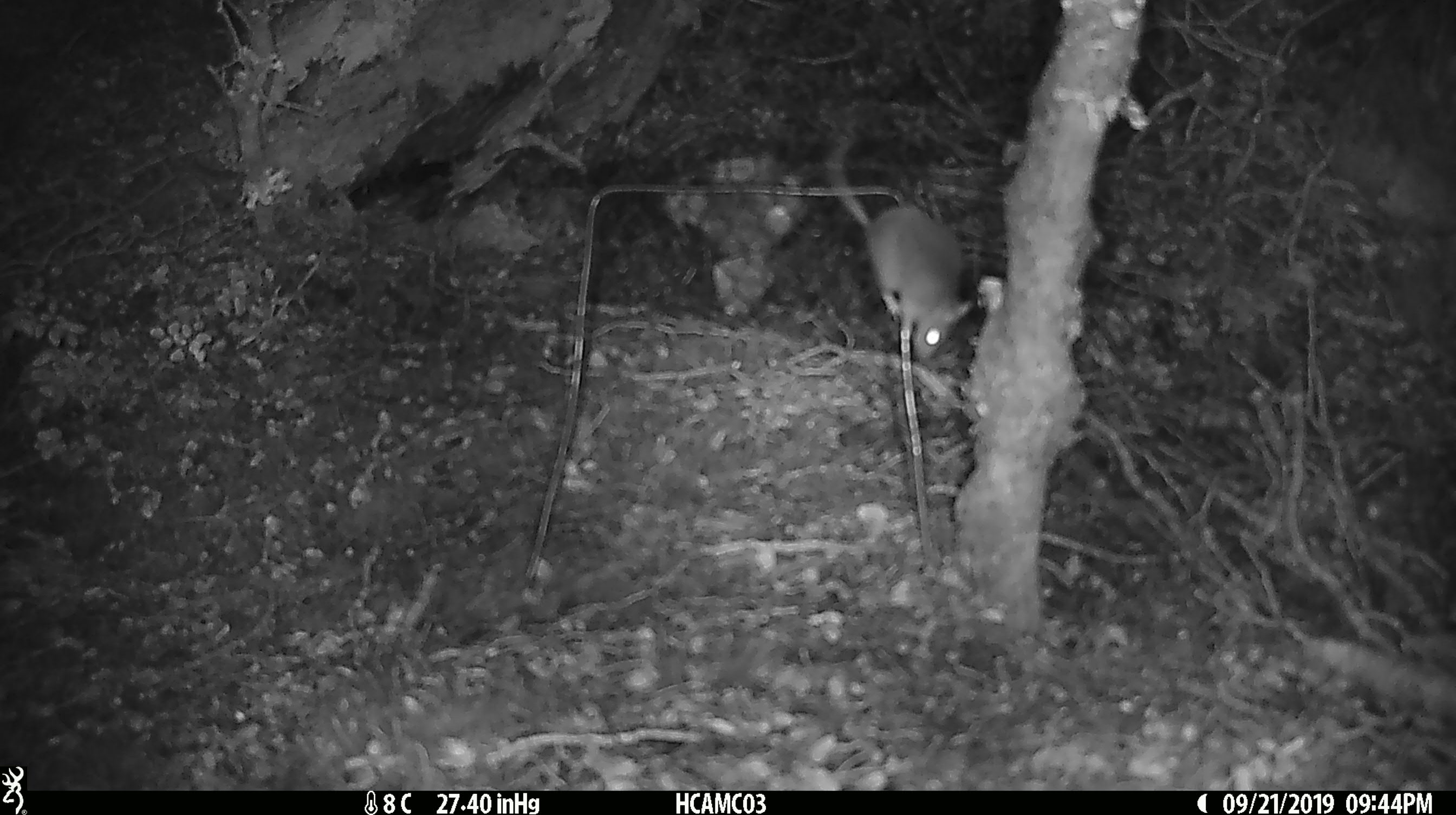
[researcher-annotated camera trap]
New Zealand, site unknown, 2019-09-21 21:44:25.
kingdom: Animalia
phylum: Chordata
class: Mammalia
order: Rodentia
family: Muridae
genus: Mus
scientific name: Mus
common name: mouse